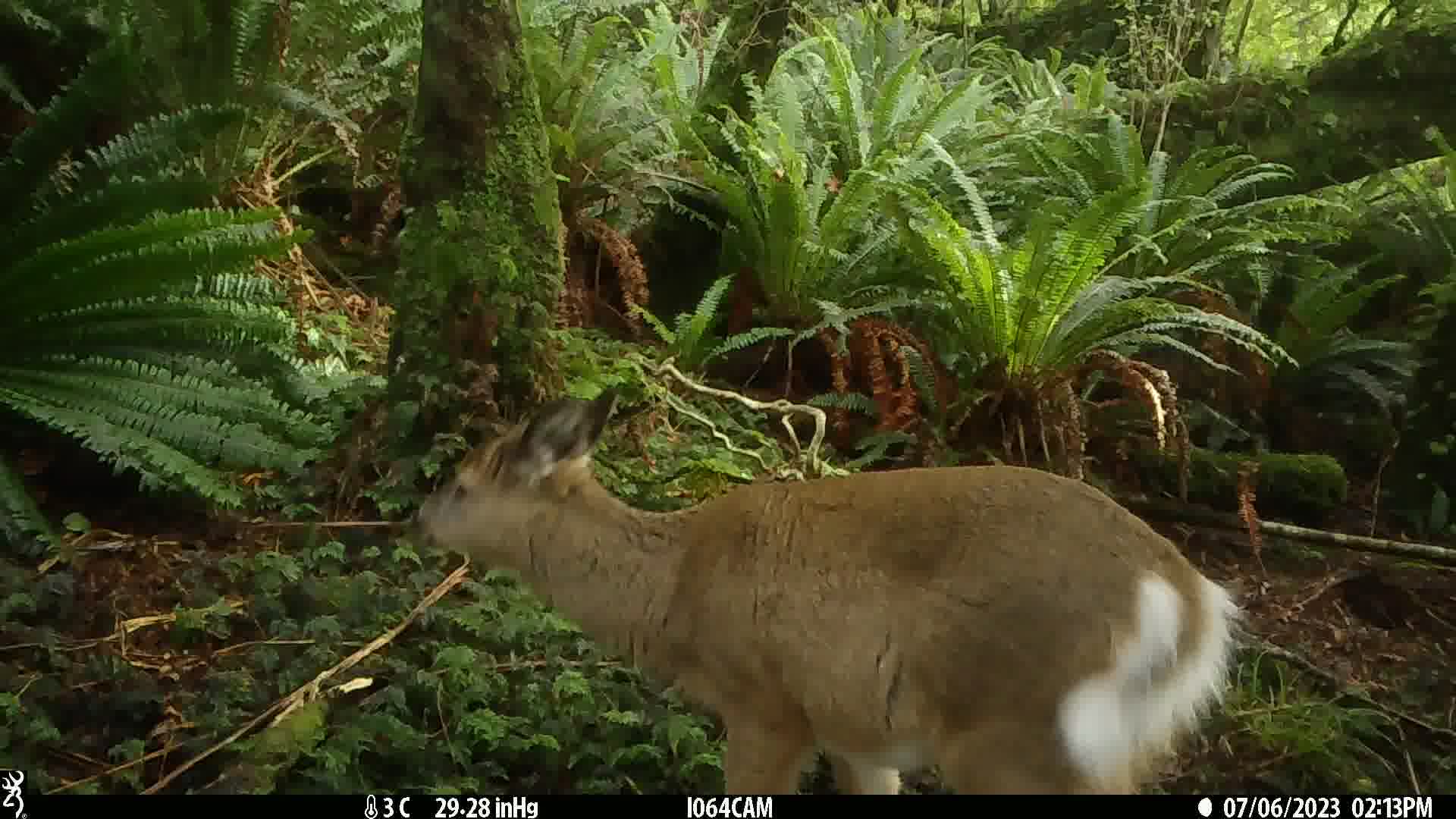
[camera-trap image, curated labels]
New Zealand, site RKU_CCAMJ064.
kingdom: Animalia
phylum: Chordata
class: Mammalia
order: Artiodactyla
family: Cervidae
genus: Odocoileus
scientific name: Odocoileus virginianus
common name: white-tailed deer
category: white tailed deer